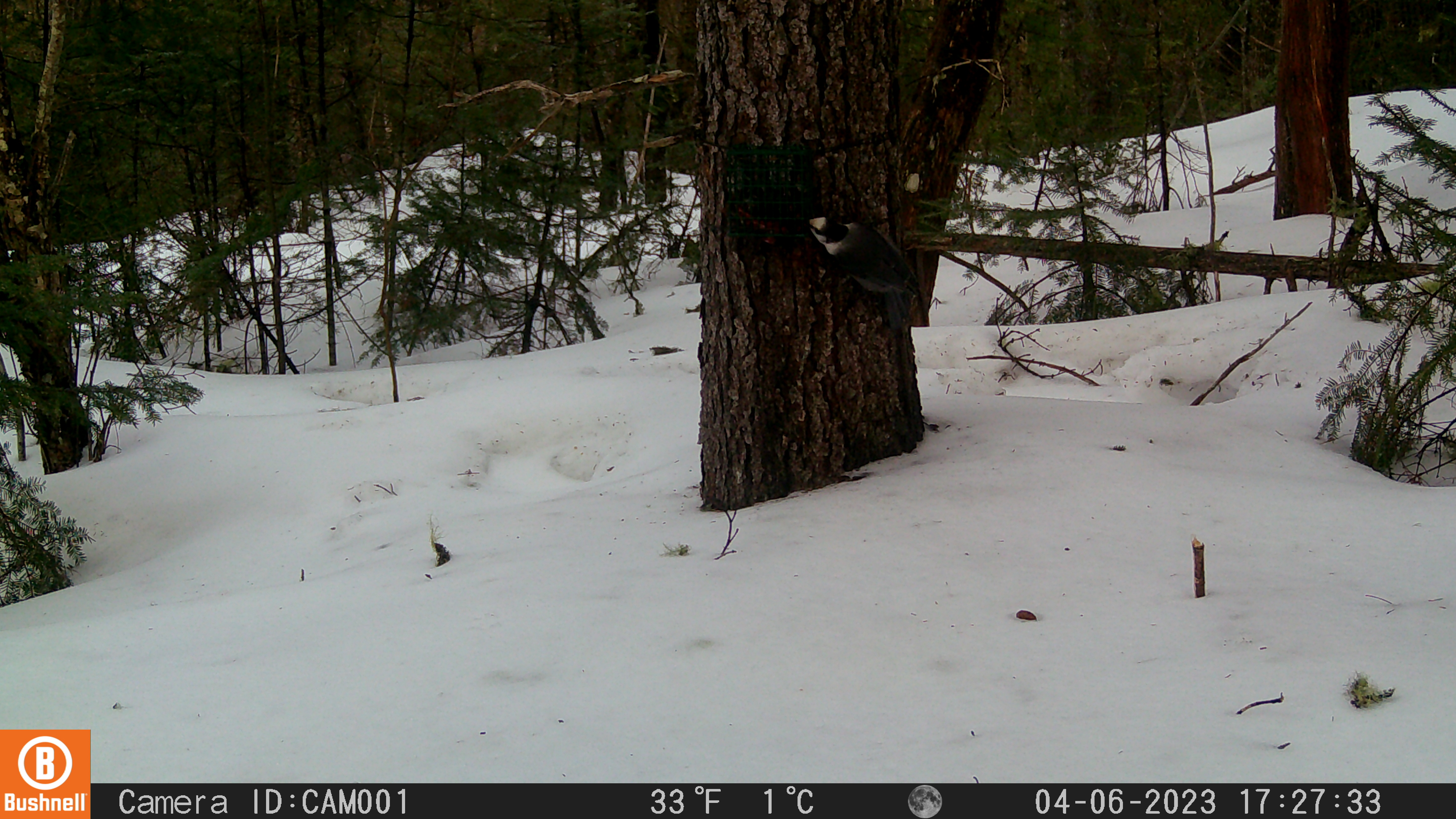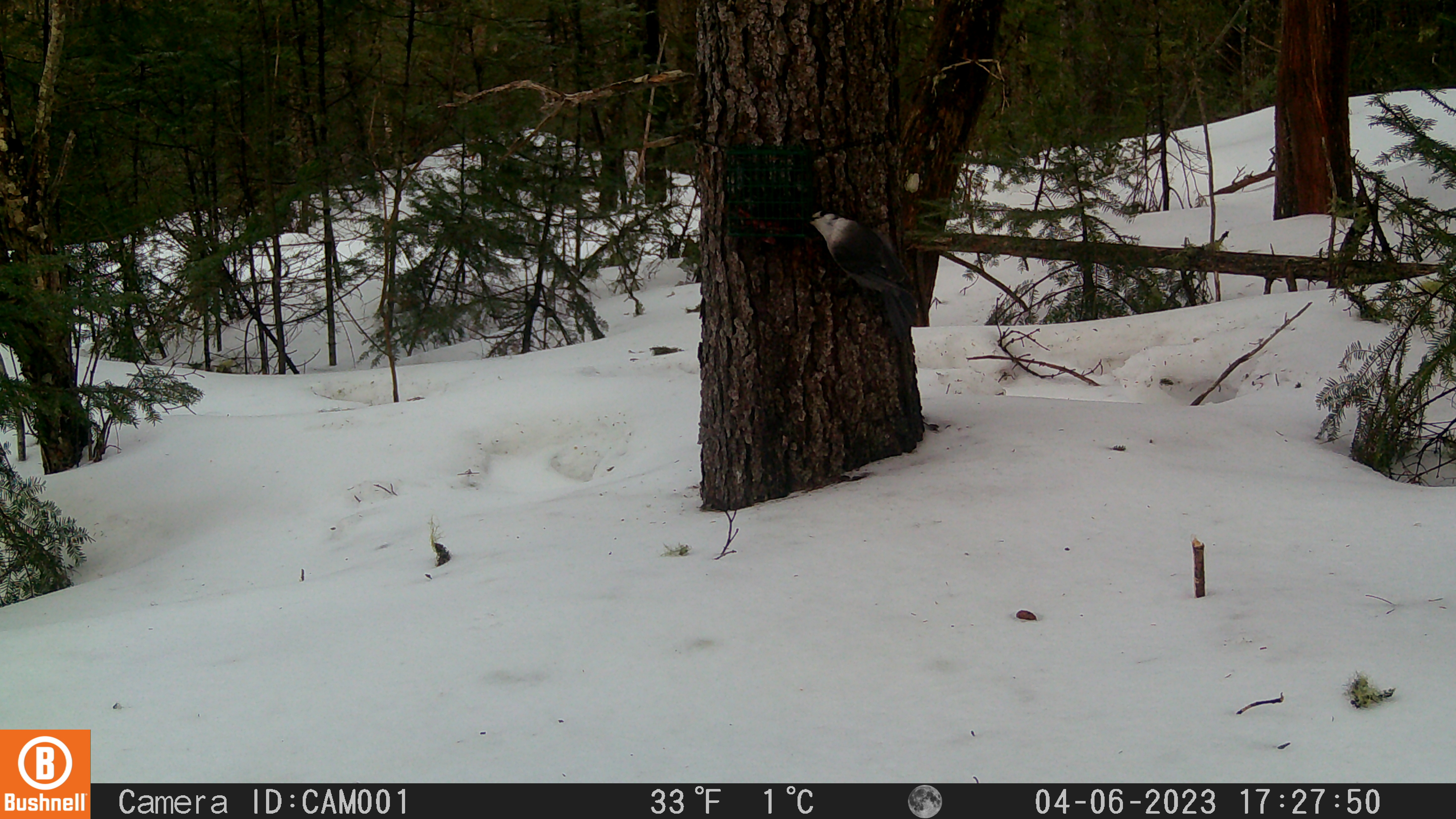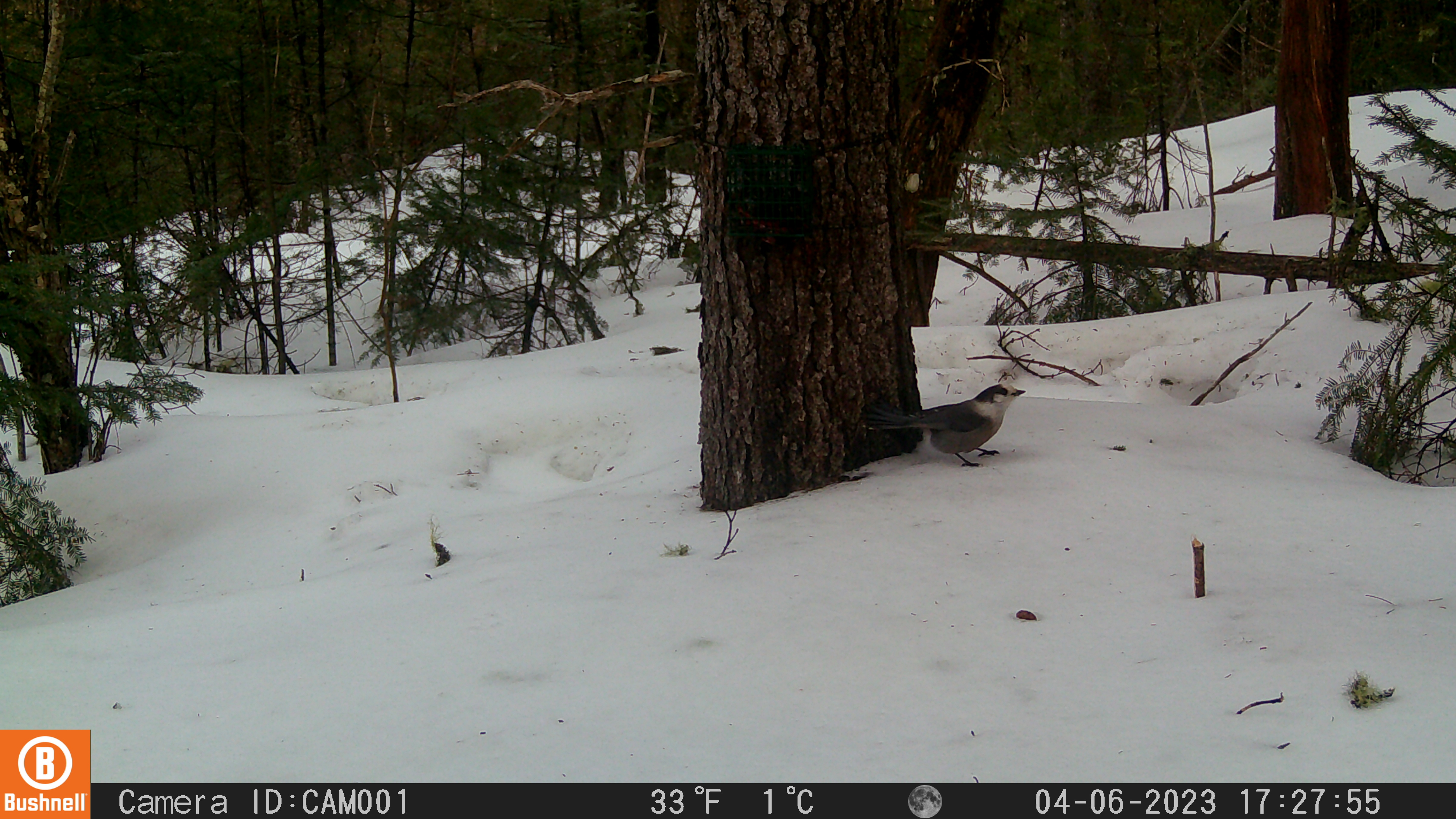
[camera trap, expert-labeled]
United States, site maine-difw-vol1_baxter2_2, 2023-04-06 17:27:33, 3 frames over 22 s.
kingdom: Animalia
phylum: Chordata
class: Aves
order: Passeriformes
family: Corvidae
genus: Perisoreus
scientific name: Perisoreus canadensis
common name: canada jay